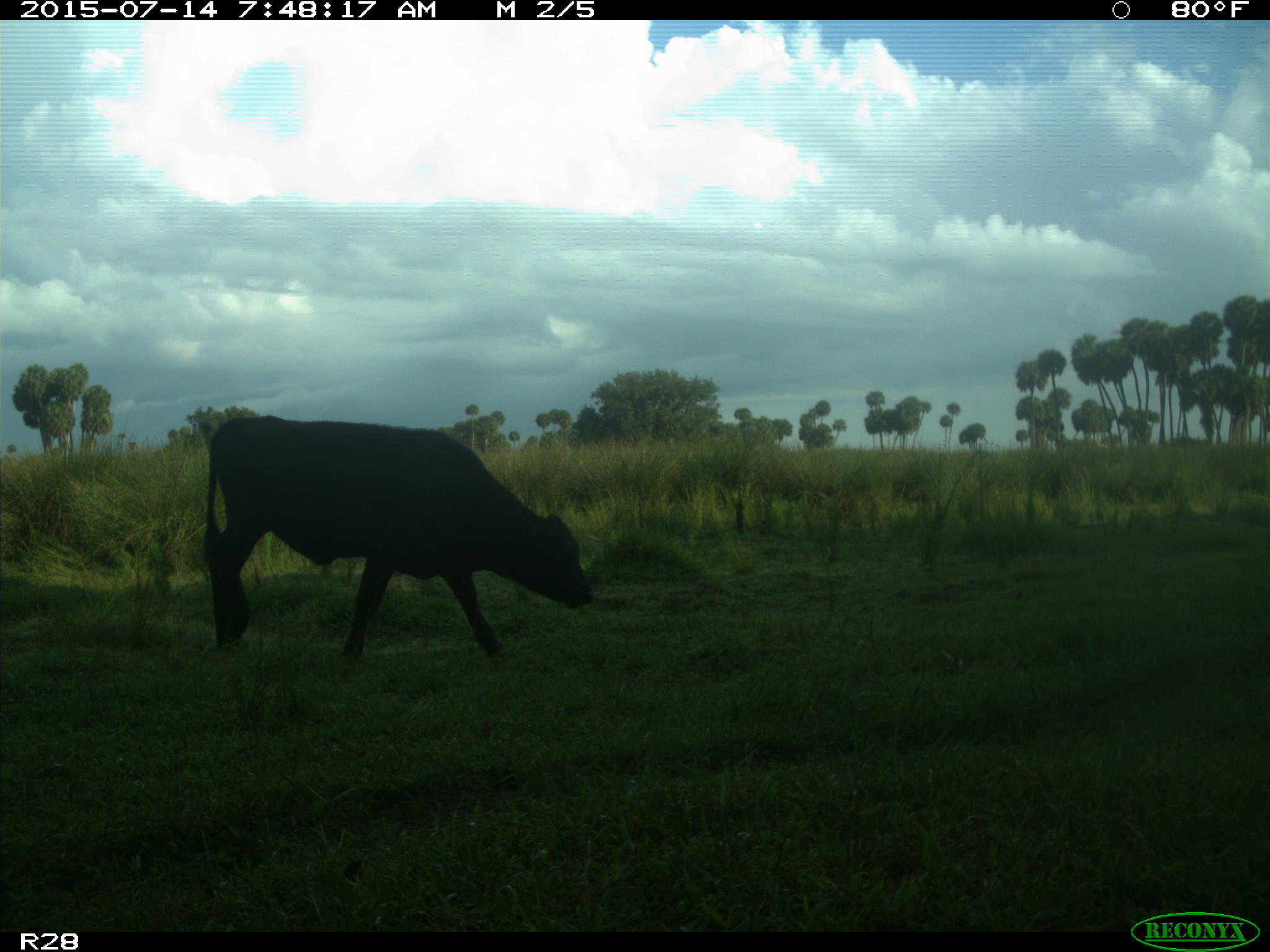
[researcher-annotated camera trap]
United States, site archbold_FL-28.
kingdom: Animalia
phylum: Chordata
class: Mammalia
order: Artiodactyla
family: Bovidae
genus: Bos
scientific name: Bos taurus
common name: domestic cow